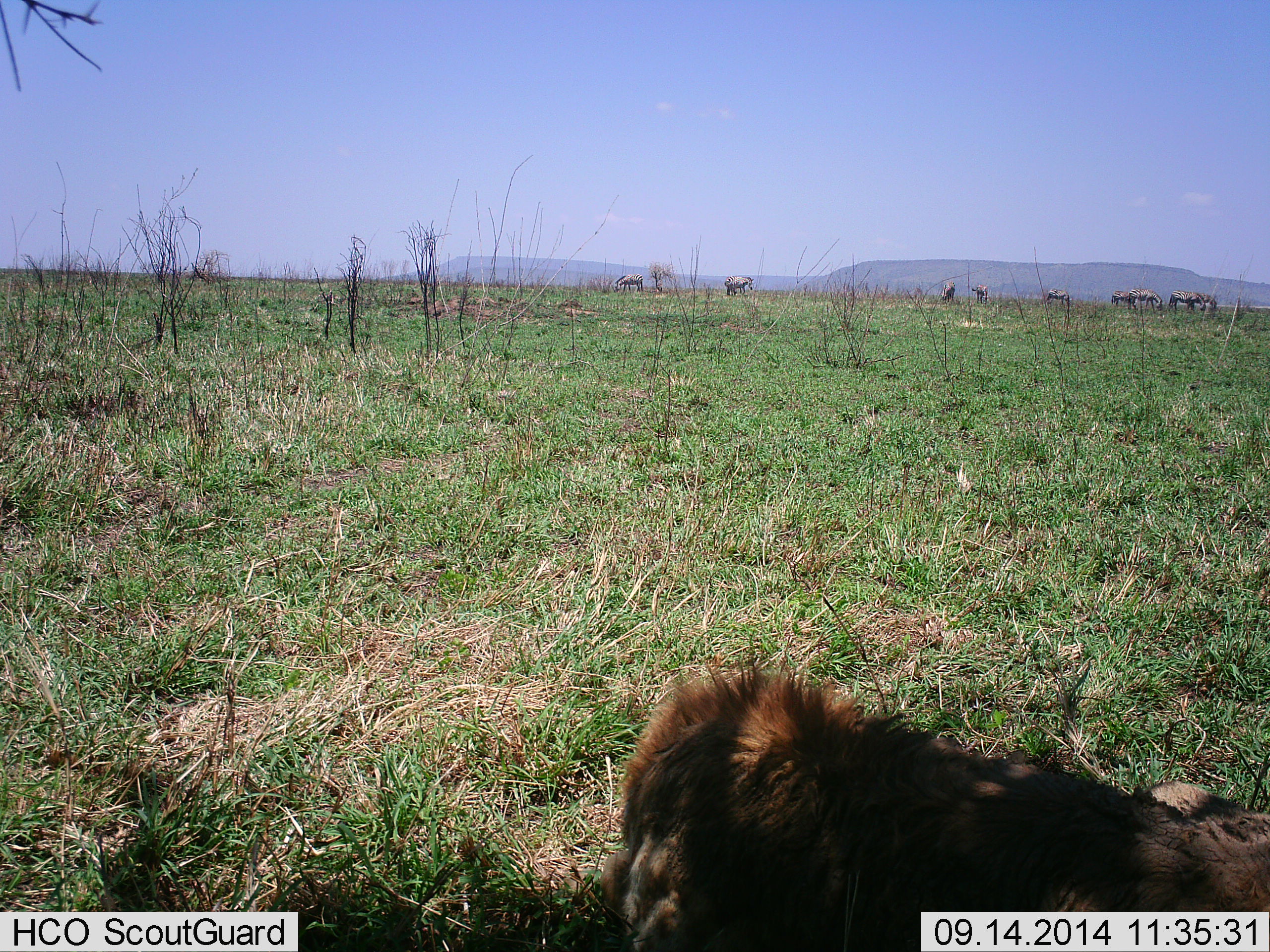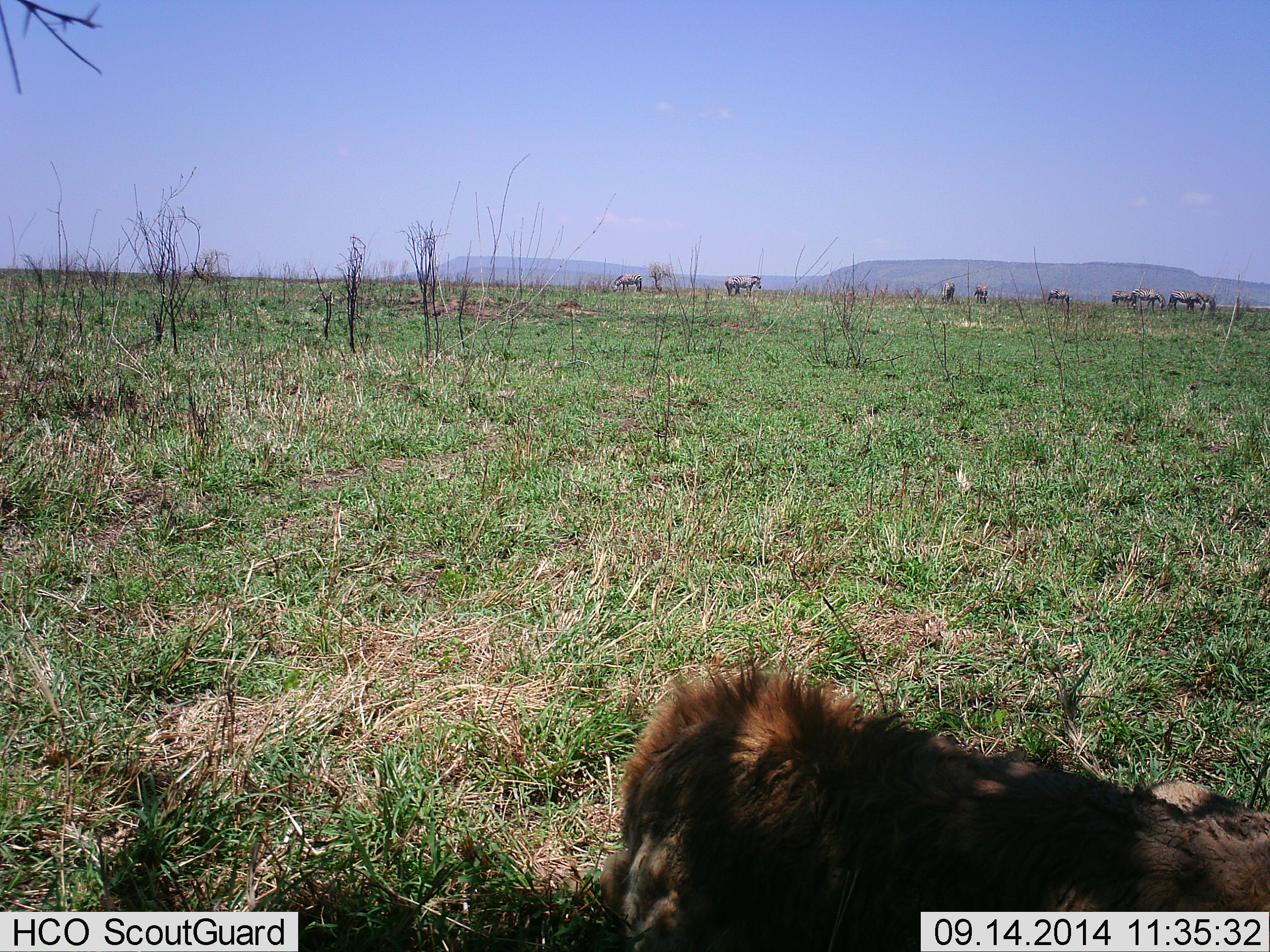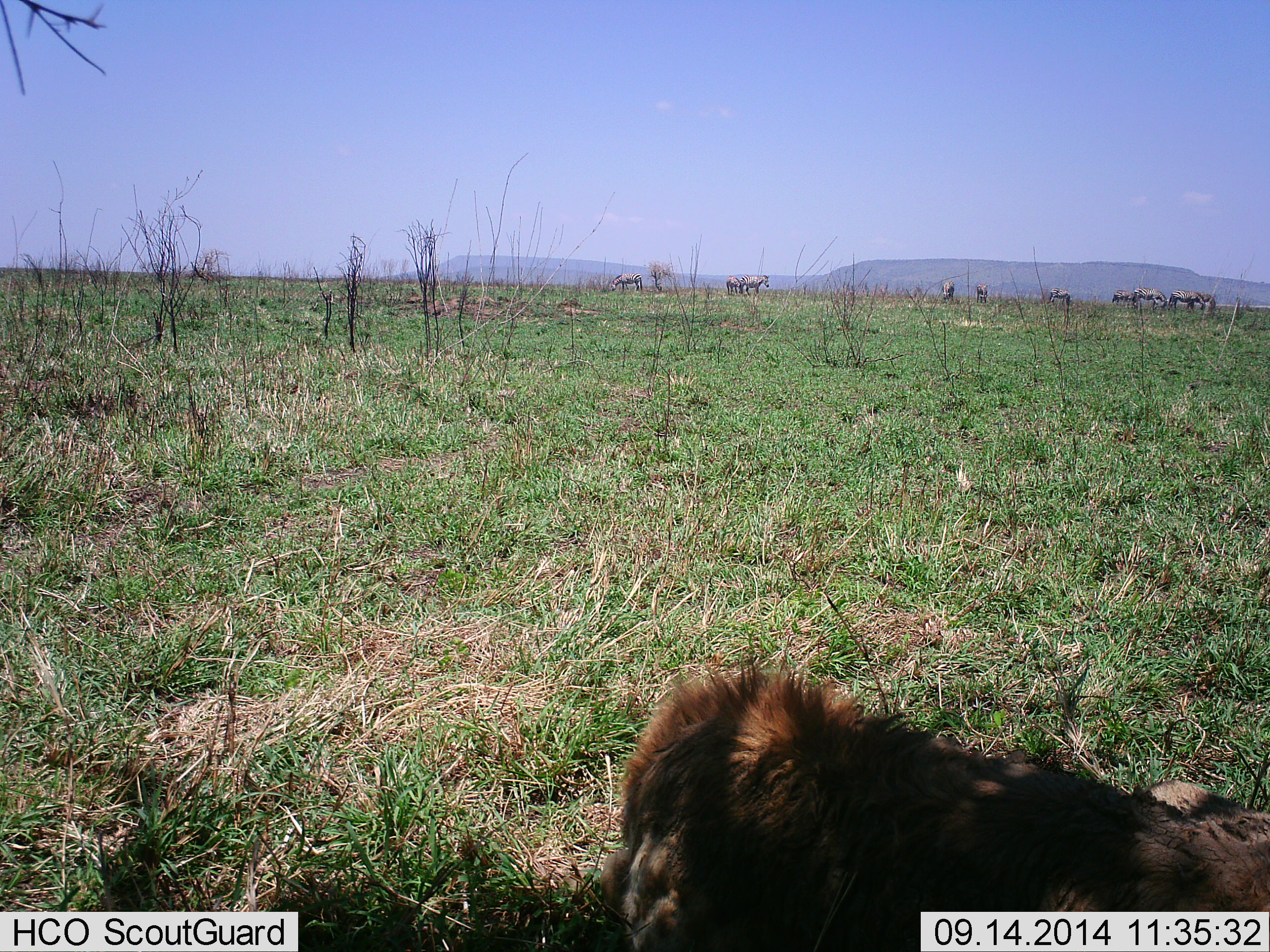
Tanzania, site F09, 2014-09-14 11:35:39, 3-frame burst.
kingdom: Animalia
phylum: Chordata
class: Mammalia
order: Carnivora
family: Felidae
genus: Panthera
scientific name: Panthera leo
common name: lion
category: lionmale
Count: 1.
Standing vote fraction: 0%.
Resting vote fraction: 100%.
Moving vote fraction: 0%.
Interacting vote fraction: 0%.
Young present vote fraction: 0%.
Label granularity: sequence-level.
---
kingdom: Animalia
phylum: Chordata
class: Mammalia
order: Perissodactyla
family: Equidae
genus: Equus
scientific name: Equus quagga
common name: plains zebra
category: zebra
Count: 10.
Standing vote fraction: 54%.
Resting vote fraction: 0%.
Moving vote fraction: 46%.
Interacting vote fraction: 0%.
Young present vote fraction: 0%.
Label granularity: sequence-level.